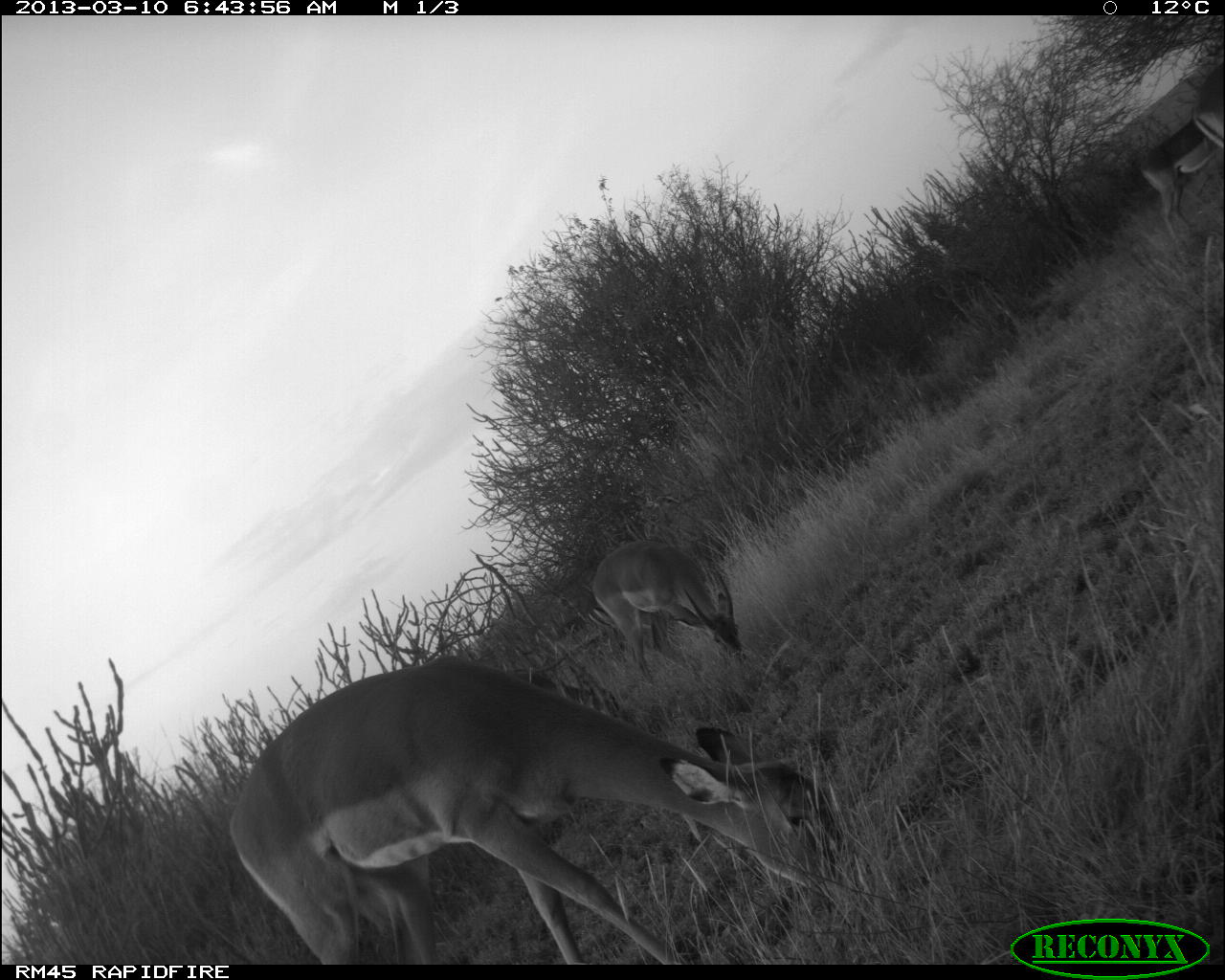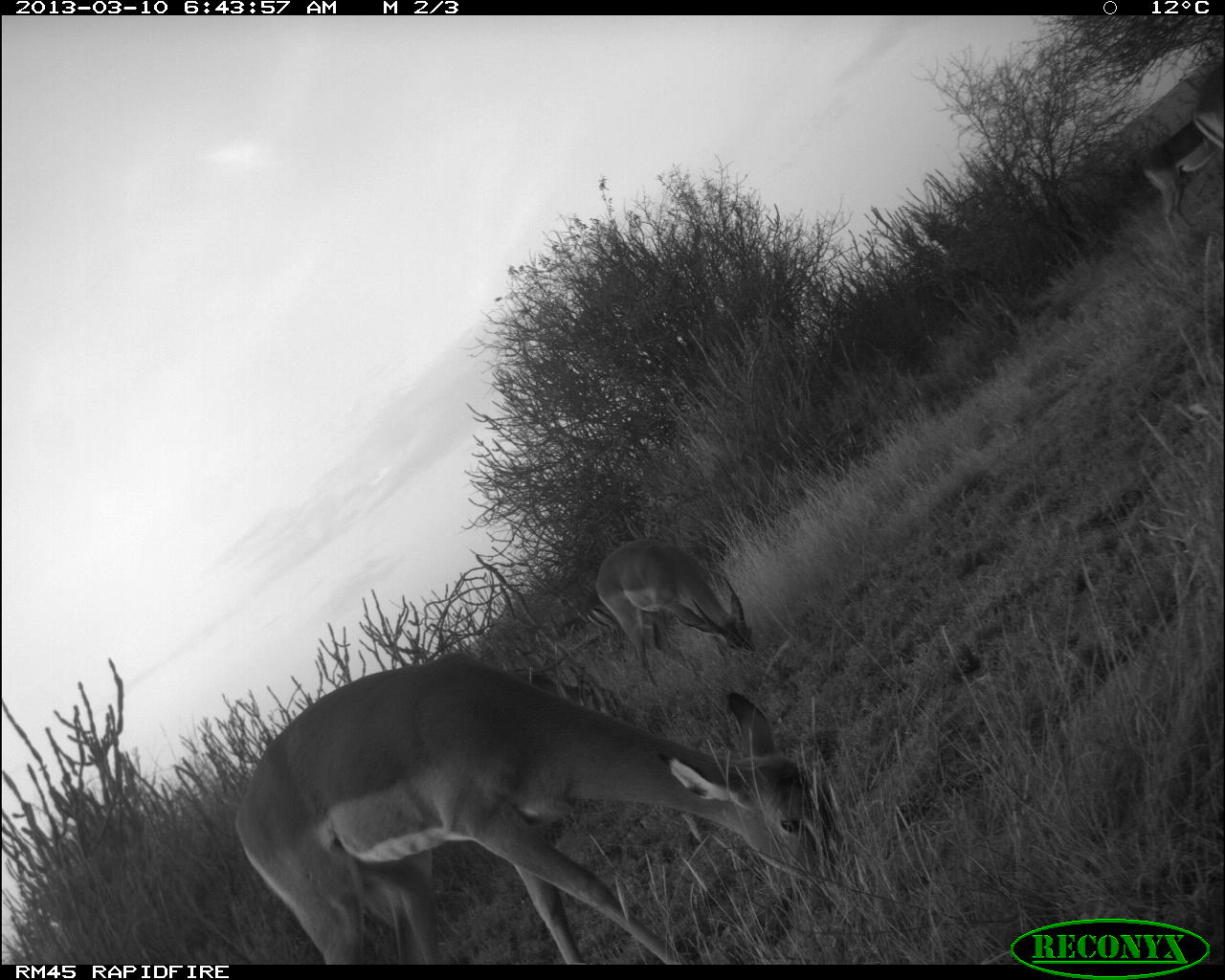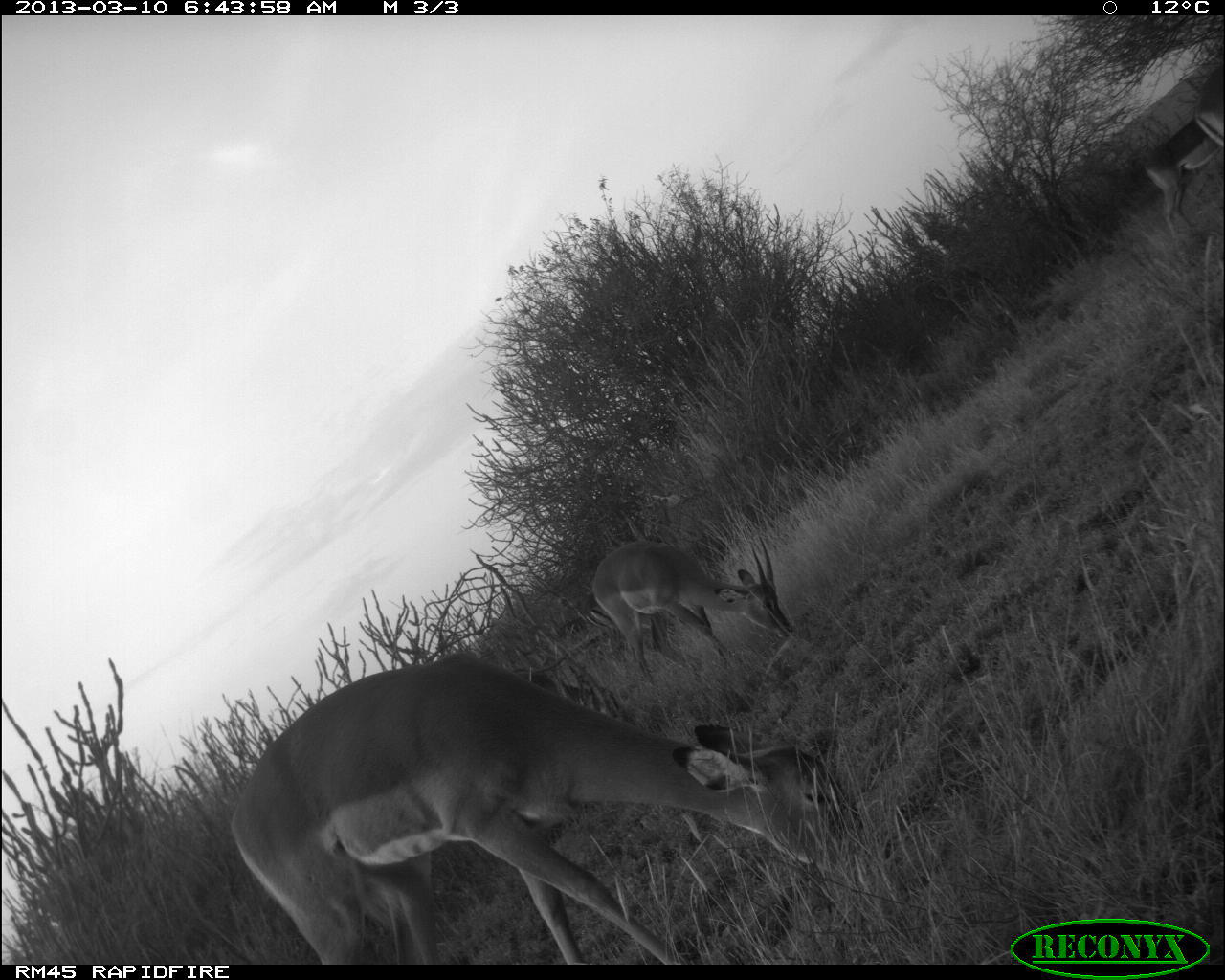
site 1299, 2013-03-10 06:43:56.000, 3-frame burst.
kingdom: Animalia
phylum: Chordata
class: Mammalia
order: Artiodactyla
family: Bovidae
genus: Aepyceros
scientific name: Aepyceros melampus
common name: impala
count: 6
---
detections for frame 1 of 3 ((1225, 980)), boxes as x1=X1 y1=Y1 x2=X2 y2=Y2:
aepyceros melampus: x1=220 y1=641 x2=852 y2=955; x1=591 y1=540 x2=744 y2=684; x1=1132 y1=76 x2=1225 y2=251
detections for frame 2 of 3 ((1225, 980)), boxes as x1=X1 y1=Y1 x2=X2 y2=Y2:
aepyceros melampus: x1=233 y1=651 x2=845 y2=965; x1=594 y1=540 x2=754 y2=696; x1=1141 y1=119 x2=1217 y2=240; x1=1192 y1=65 x2=1224 y2=148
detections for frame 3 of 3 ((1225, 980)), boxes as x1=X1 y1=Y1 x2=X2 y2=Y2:
aepyceros melampus: x1=220 y1=658 x2=852 y2=962; x1=575 y1=542 x2=792 y2=656; x1=1132 y1=76 x2=1225 y2=242; x1=587 y1=608 x2=678 y2=650